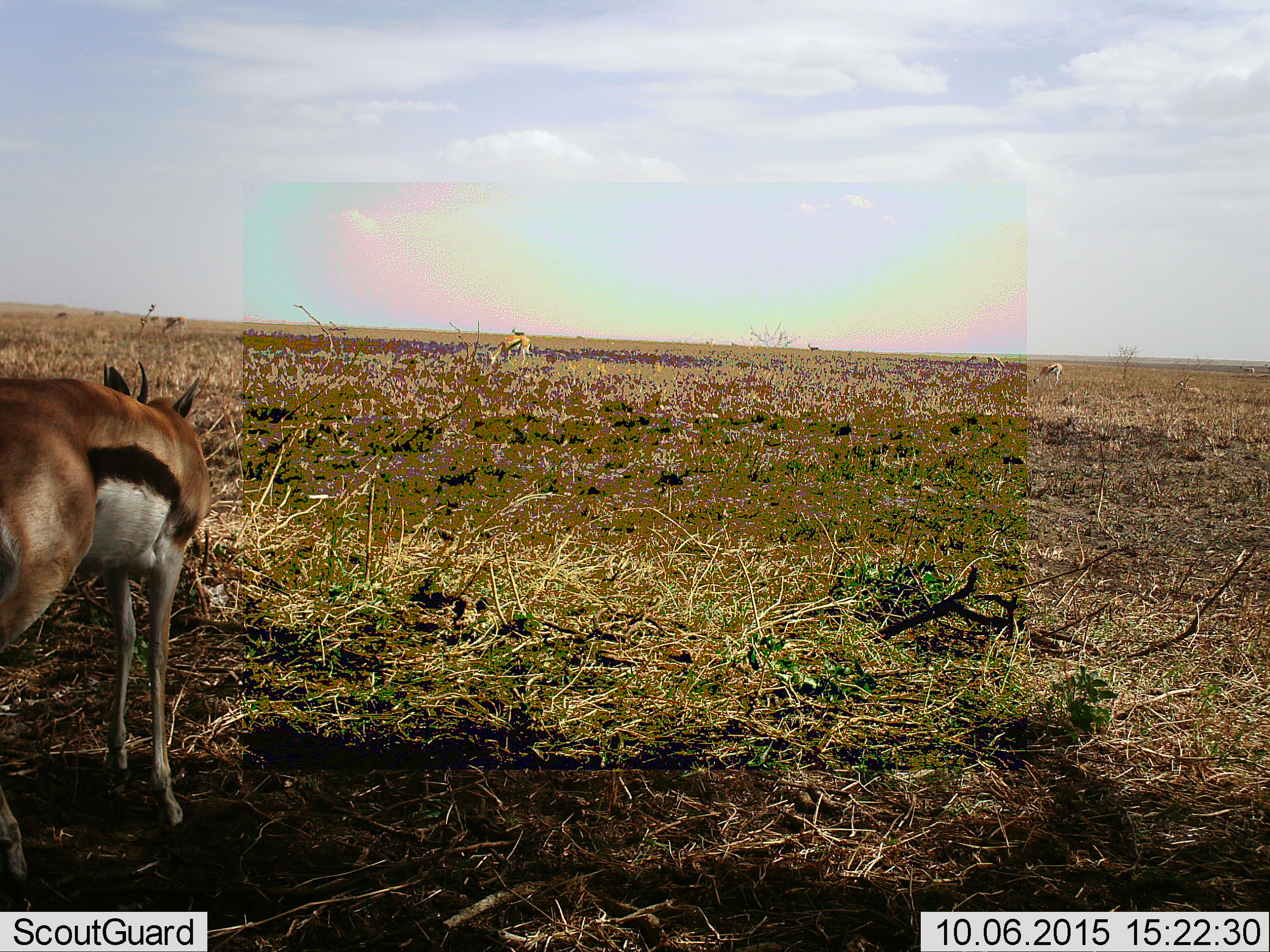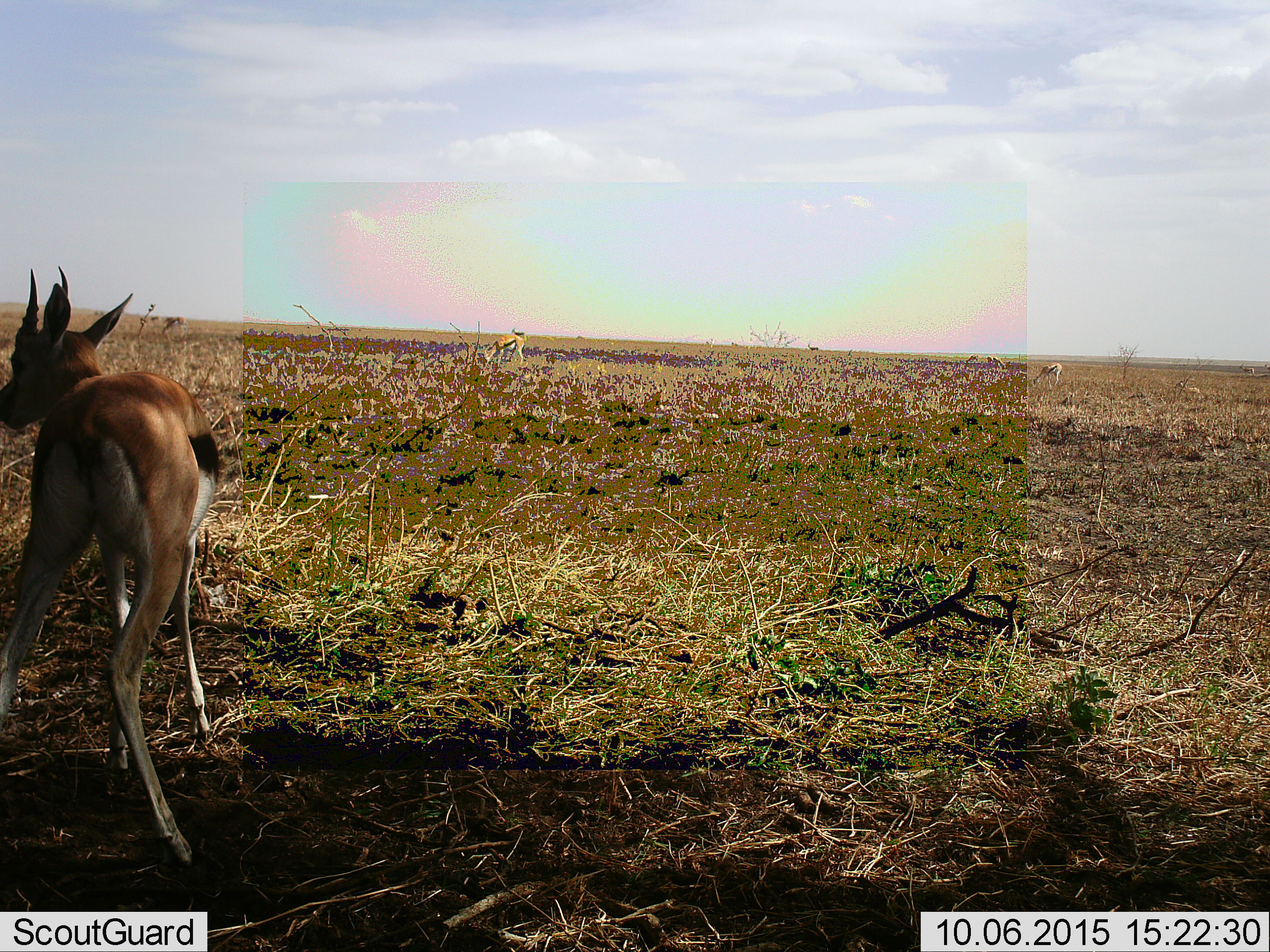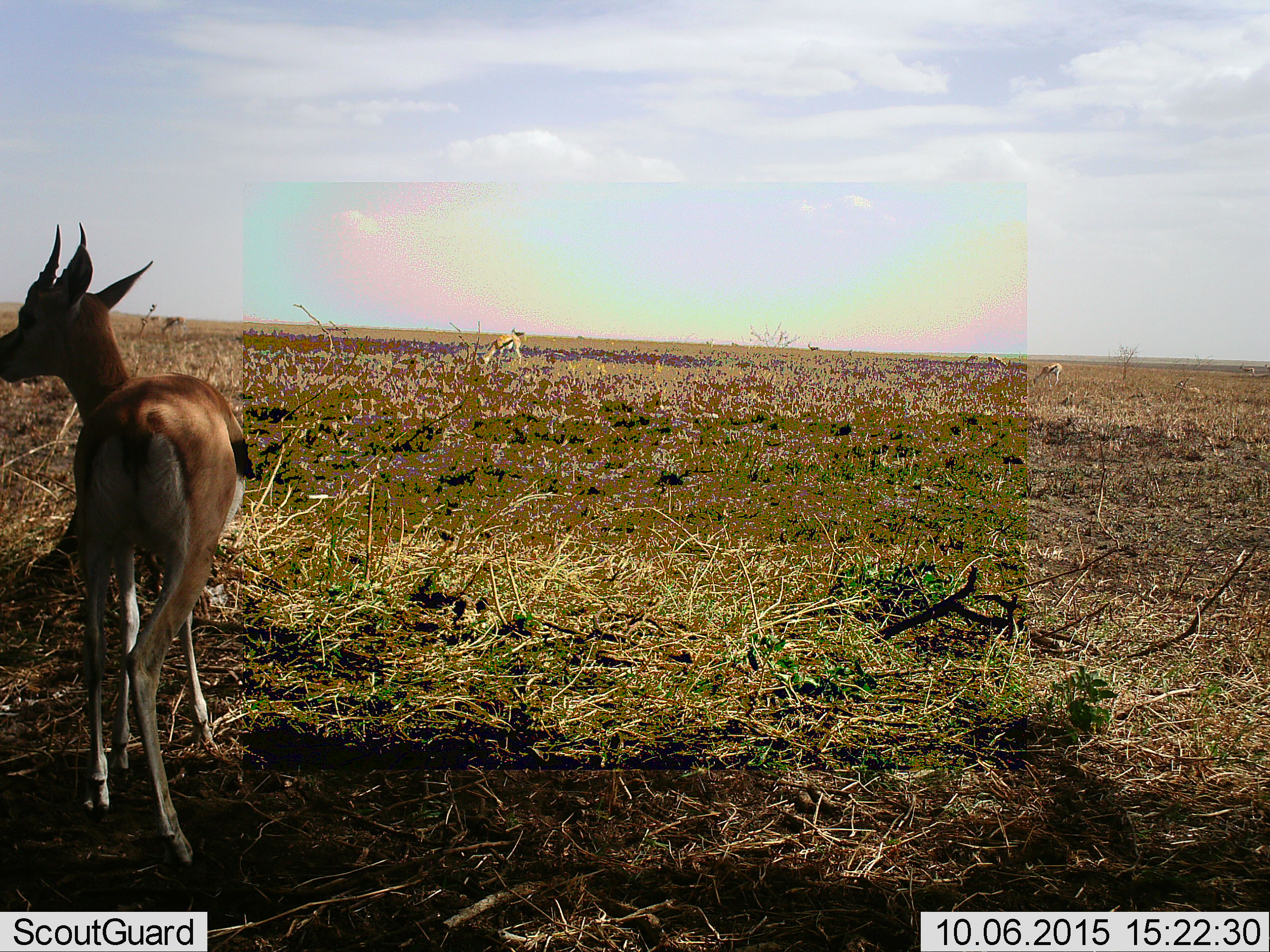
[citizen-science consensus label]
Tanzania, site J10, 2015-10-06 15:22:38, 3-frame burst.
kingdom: Animalia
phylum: Chordata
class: Mammalia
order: Artiodactyla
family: Bovidae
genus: Eudorcas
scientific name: Eudorcas thomsonii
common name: thomson's gazelle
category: gazellethomsons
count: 6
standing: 80%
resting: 0%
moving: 50%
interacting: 0%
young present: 10%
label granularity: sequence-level